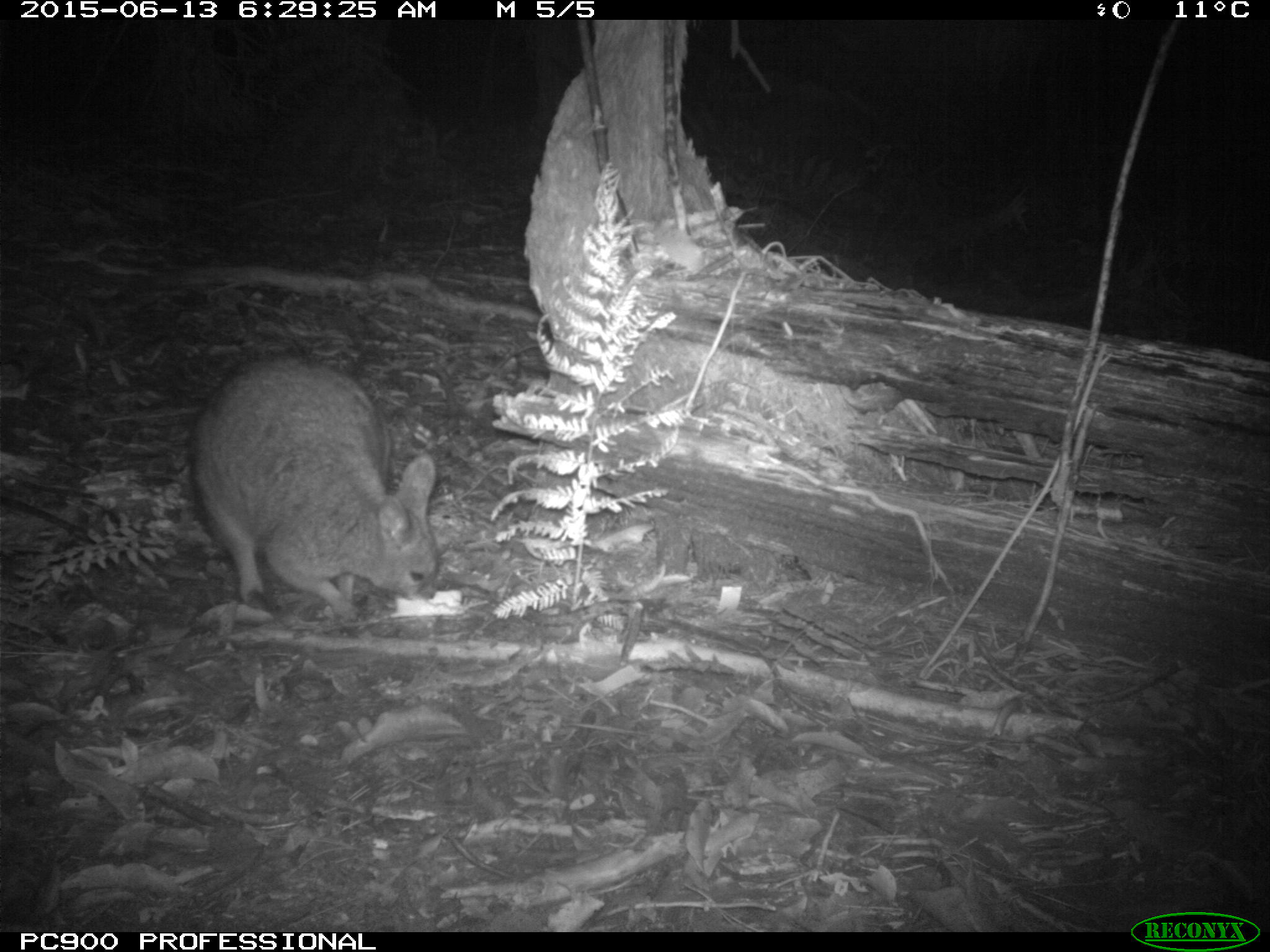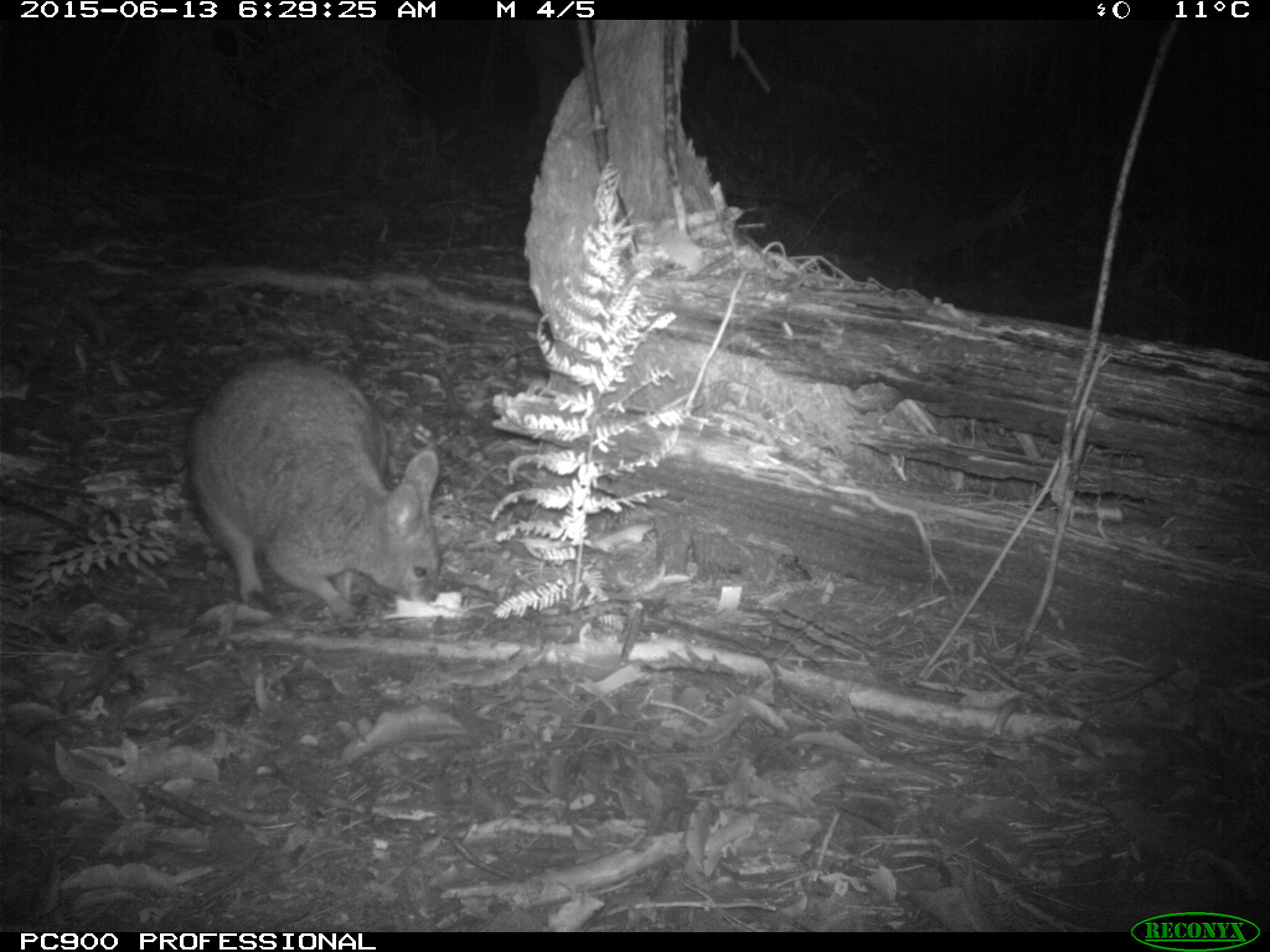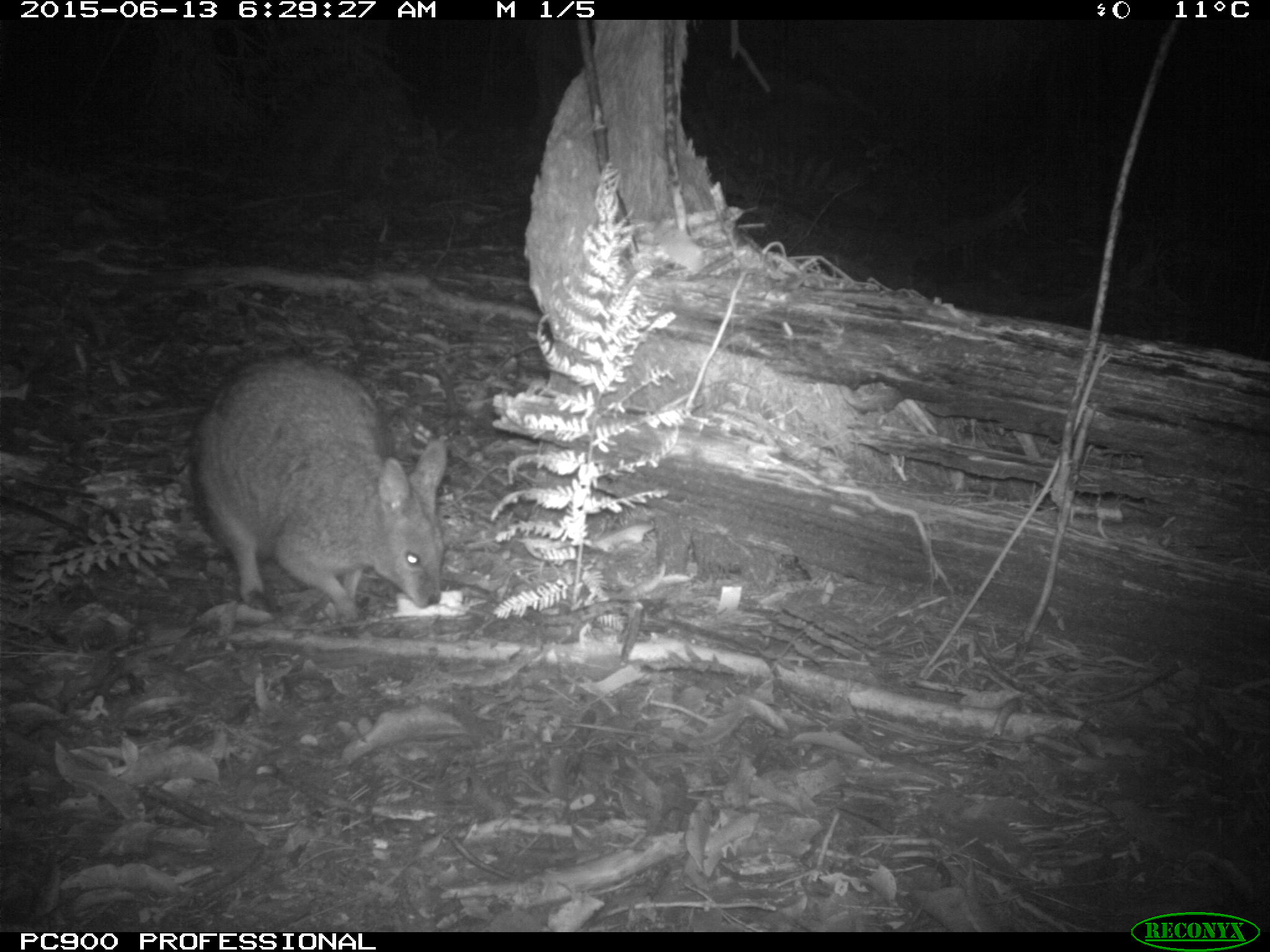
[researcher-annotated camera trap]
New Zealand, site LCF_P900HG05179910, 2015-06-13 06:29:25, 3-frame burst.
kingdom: Animalia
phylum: Chordata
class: Mammalia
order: Diprotodontia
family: Macropodidae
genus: Notamacropus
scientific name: Notamacropus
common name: wallaby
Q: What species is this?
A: Wallaby (Notamacropus).